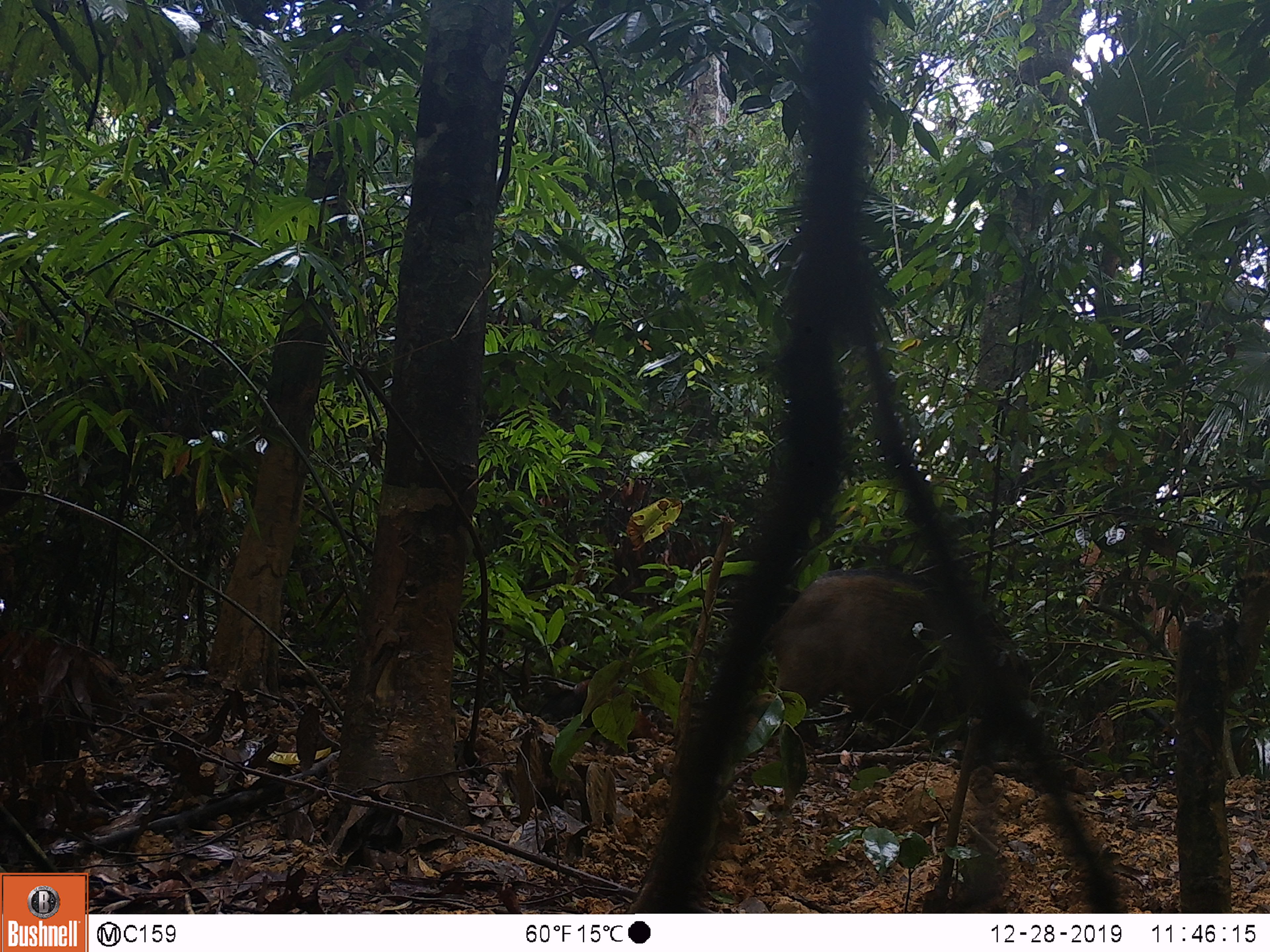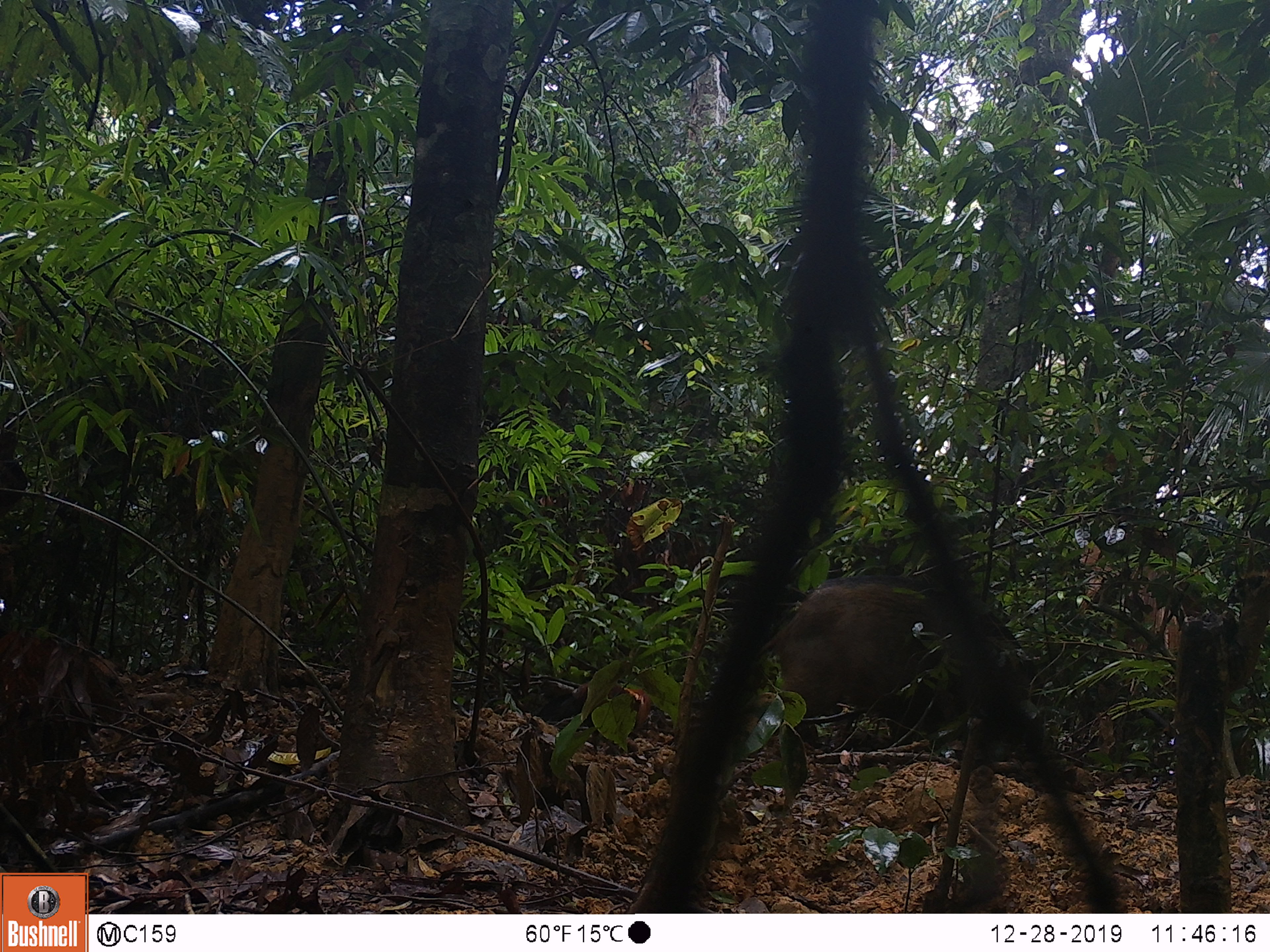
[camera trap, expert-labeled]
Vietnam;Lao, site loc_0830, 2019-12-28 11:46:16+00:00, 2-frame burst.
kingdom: Animalia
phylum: Chordata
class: Mammalia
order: Artiodactyla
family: Suidae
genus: Sus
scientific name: Sus scrofa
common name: eurasian wild pig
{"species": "eurasian wild pig (Sus scrofa)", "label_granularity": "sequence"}